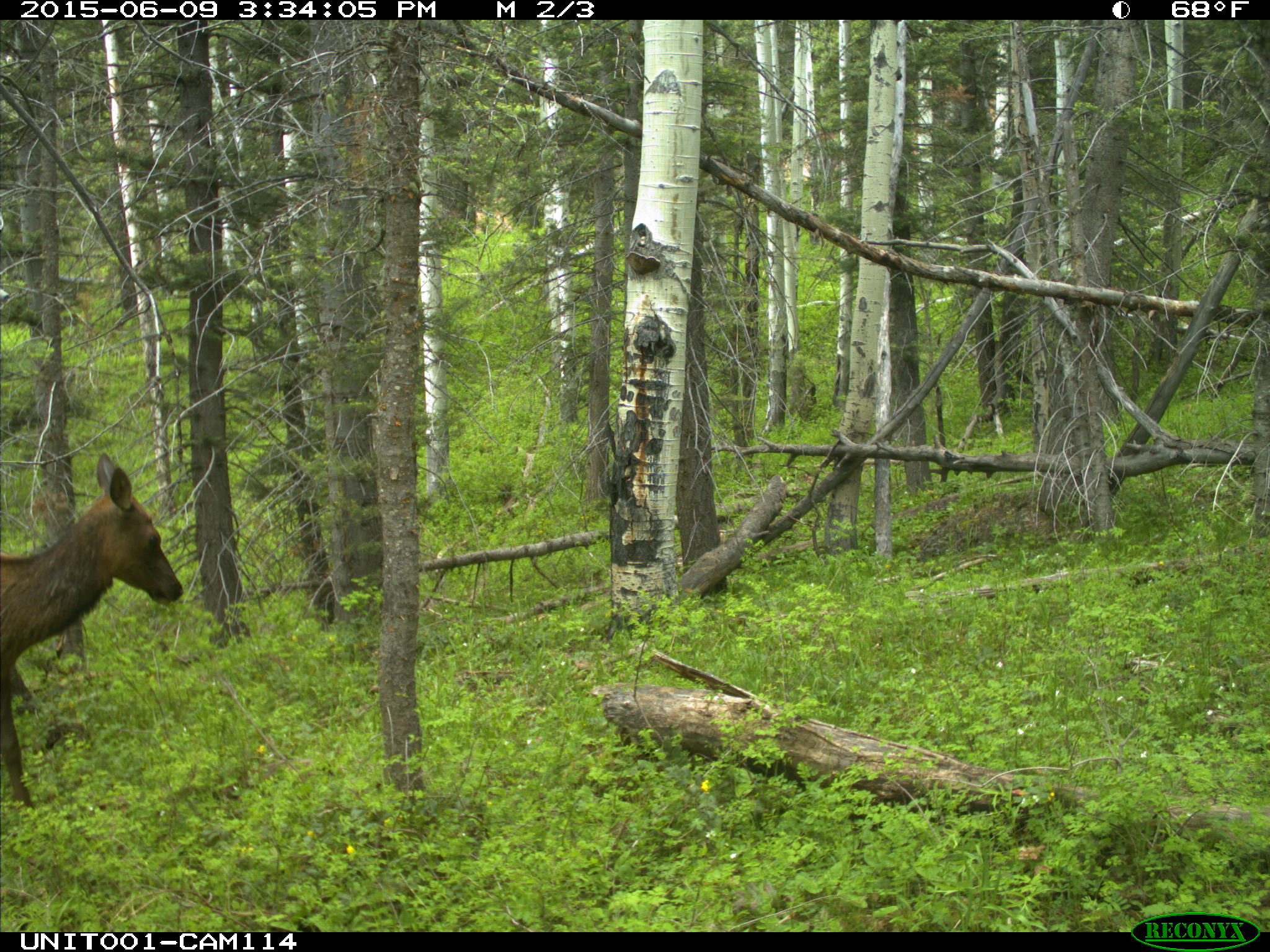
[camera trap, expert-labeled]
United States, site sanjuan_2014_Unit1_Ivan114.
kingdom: Animalia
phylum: Chordata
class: Mammalia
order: Artiodactyla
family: Cervidae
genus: Cervus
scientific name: Cervus elaphus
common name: red deer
Cervus elaphus (red deer).